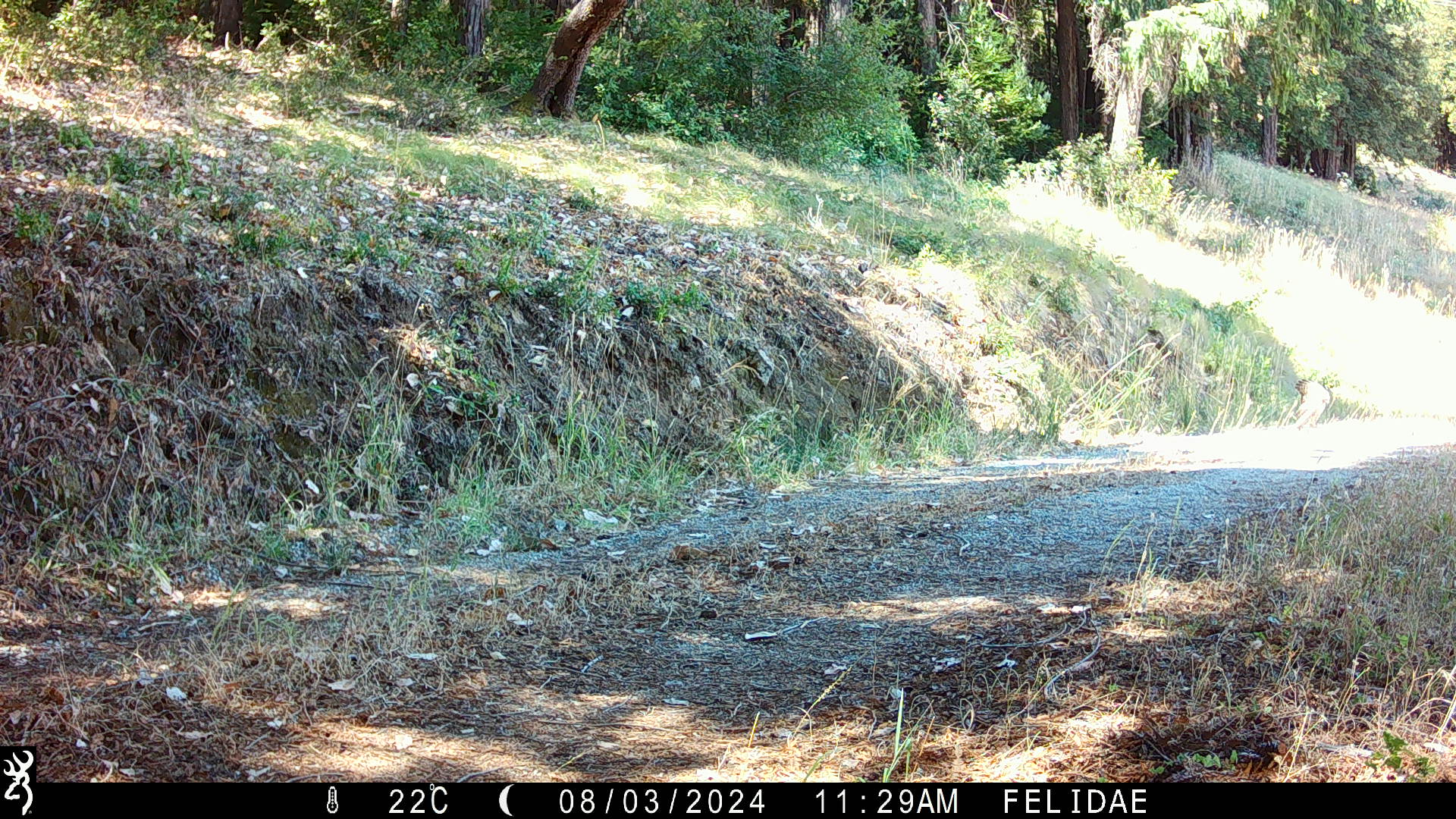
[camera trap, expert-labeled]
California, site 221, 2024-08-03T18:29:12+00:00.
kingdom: Animalia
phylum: Chordata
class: Aves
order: Galliformes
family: Phasianidae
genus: Meleagris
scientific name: Meleagris gallopavo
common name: turkey